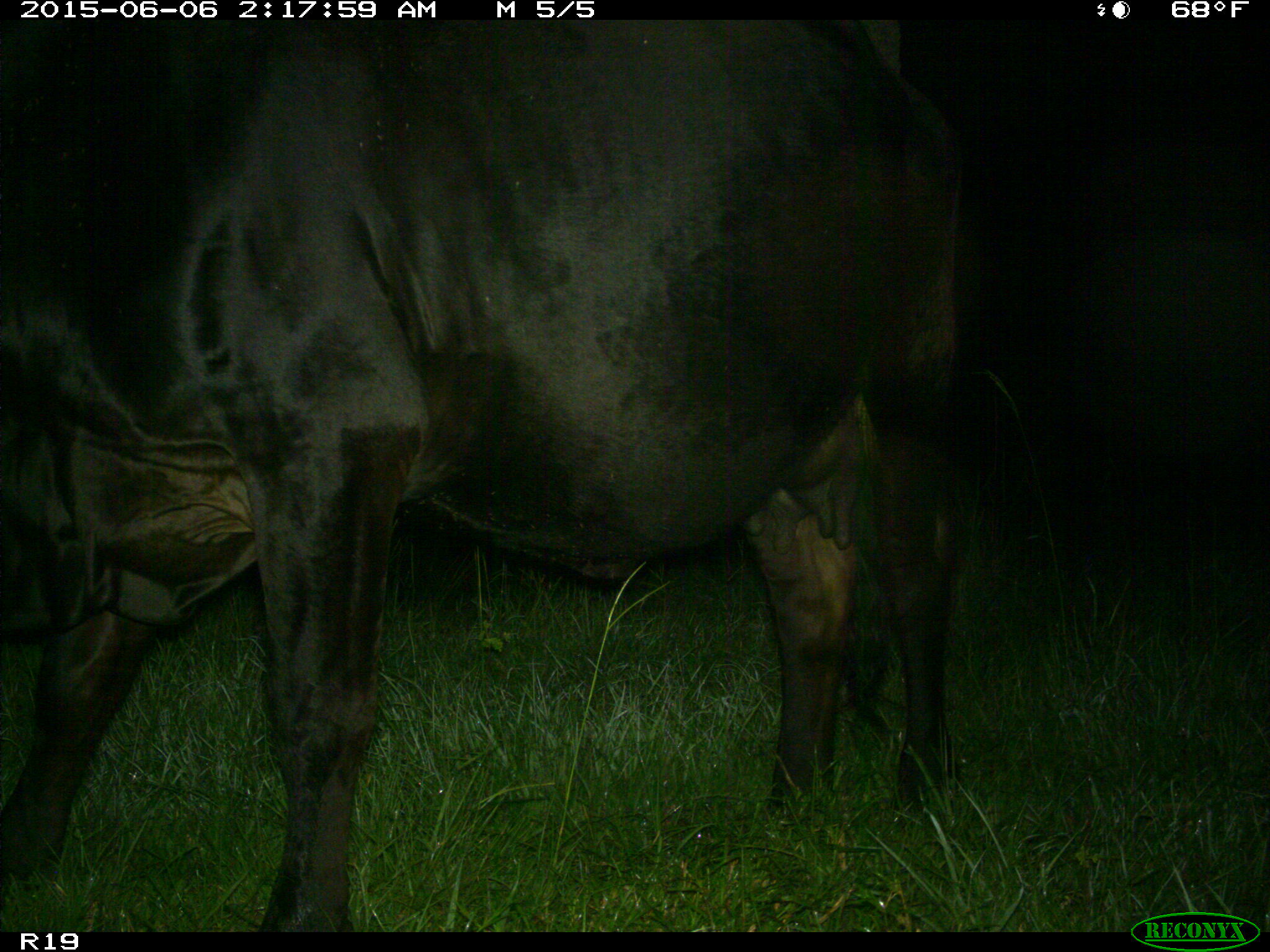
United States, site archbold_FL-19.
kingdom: Animalia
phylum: Chordata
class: Mammalia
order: Artiodactyla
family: Bovidae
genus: Bos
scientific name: Bos taurus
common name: domestic cow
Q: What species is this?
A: Bos taurus (domestic cow).